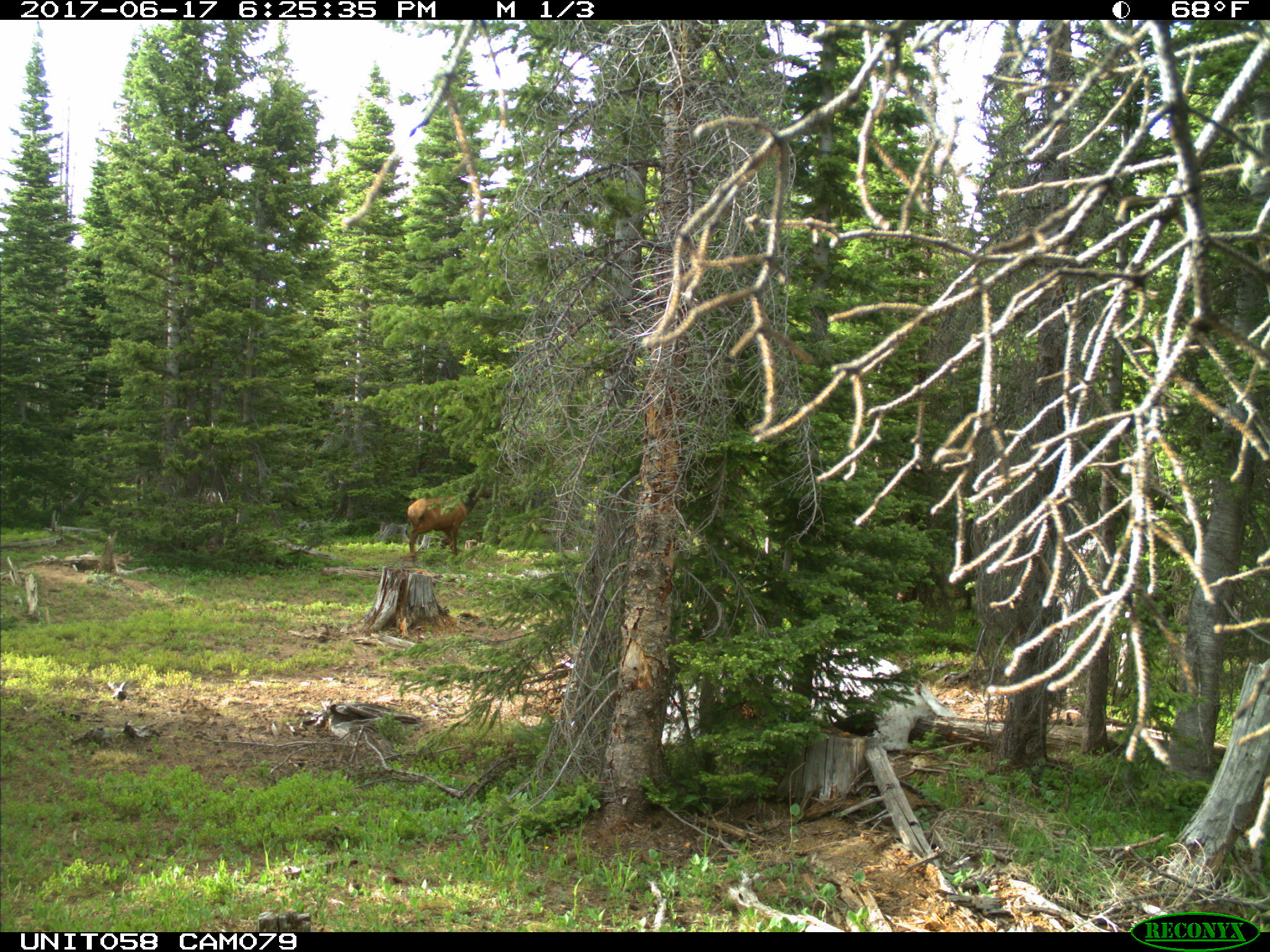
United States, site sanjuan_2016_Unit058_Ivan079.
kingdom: Animalia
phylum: Chordata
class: Mammalia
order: Artiodactyla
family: Cervidae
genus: Cervus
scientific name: Cervus elaphus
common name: red deer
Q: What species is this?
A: Cervus elaphus (red deer).